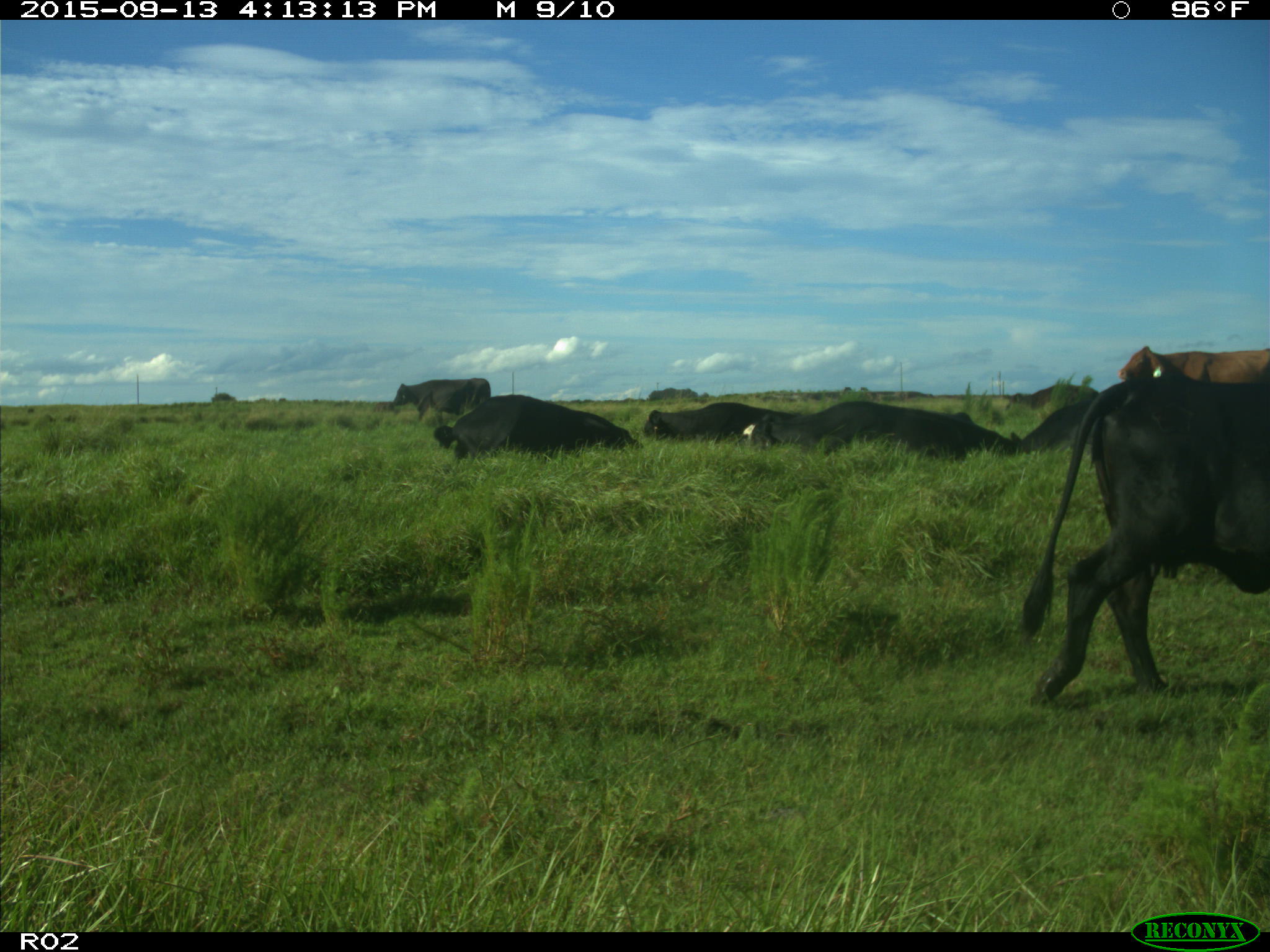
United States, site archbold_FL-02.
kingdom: Animalia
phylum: Chordata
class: Mammalia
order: Artiodactyla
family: Bovidae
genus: Bos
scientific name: Bos taurus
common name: domestic cow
Bos taurus (domestic cow).